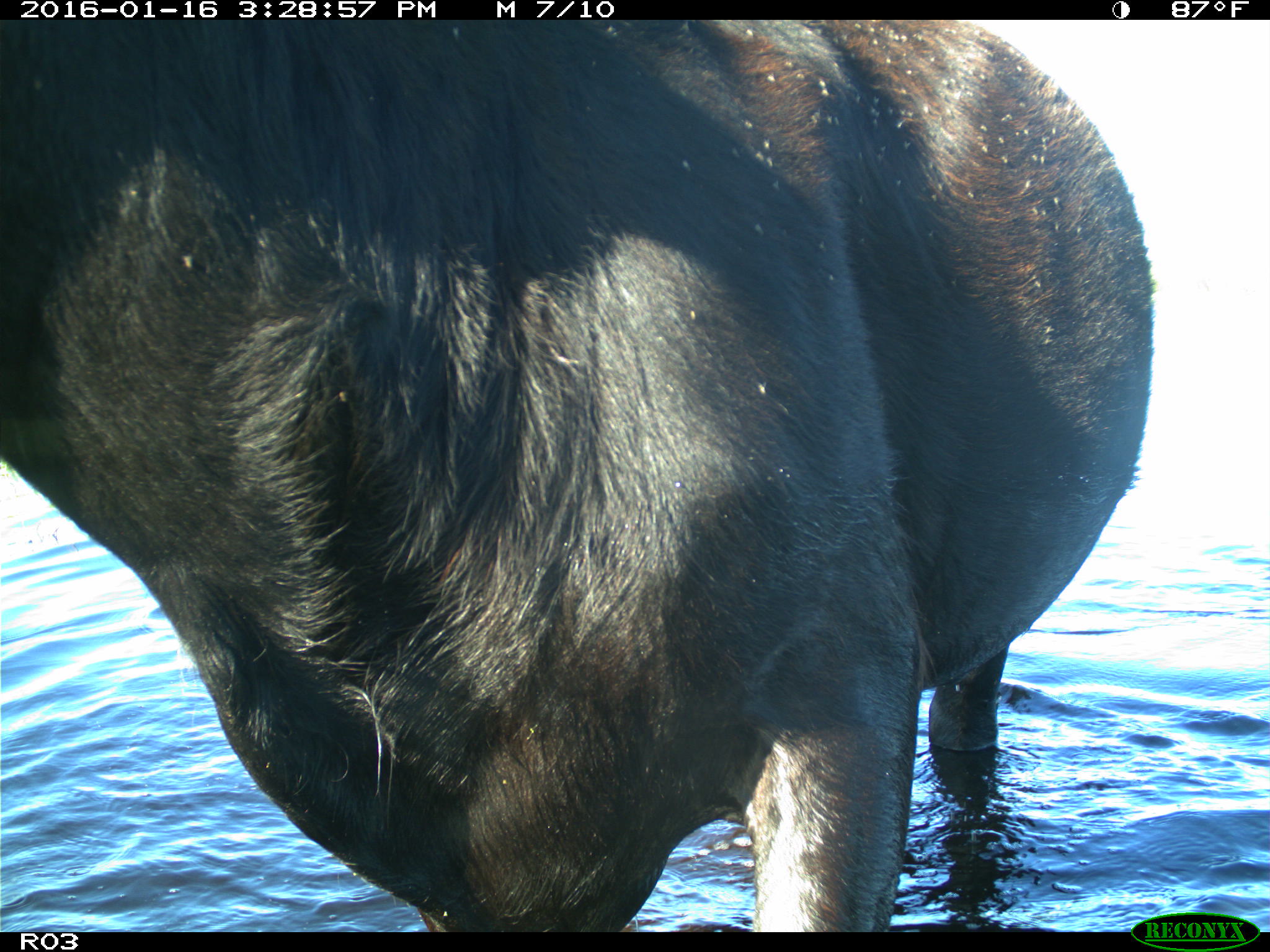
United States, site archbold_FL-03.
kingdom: Animalia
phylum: Chordata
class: Mammalia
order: Artiodactyla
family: Bovidae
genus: Bos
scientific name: Bos taurus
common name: domestic cow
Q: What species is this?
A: Bos taurus (domestic cow).